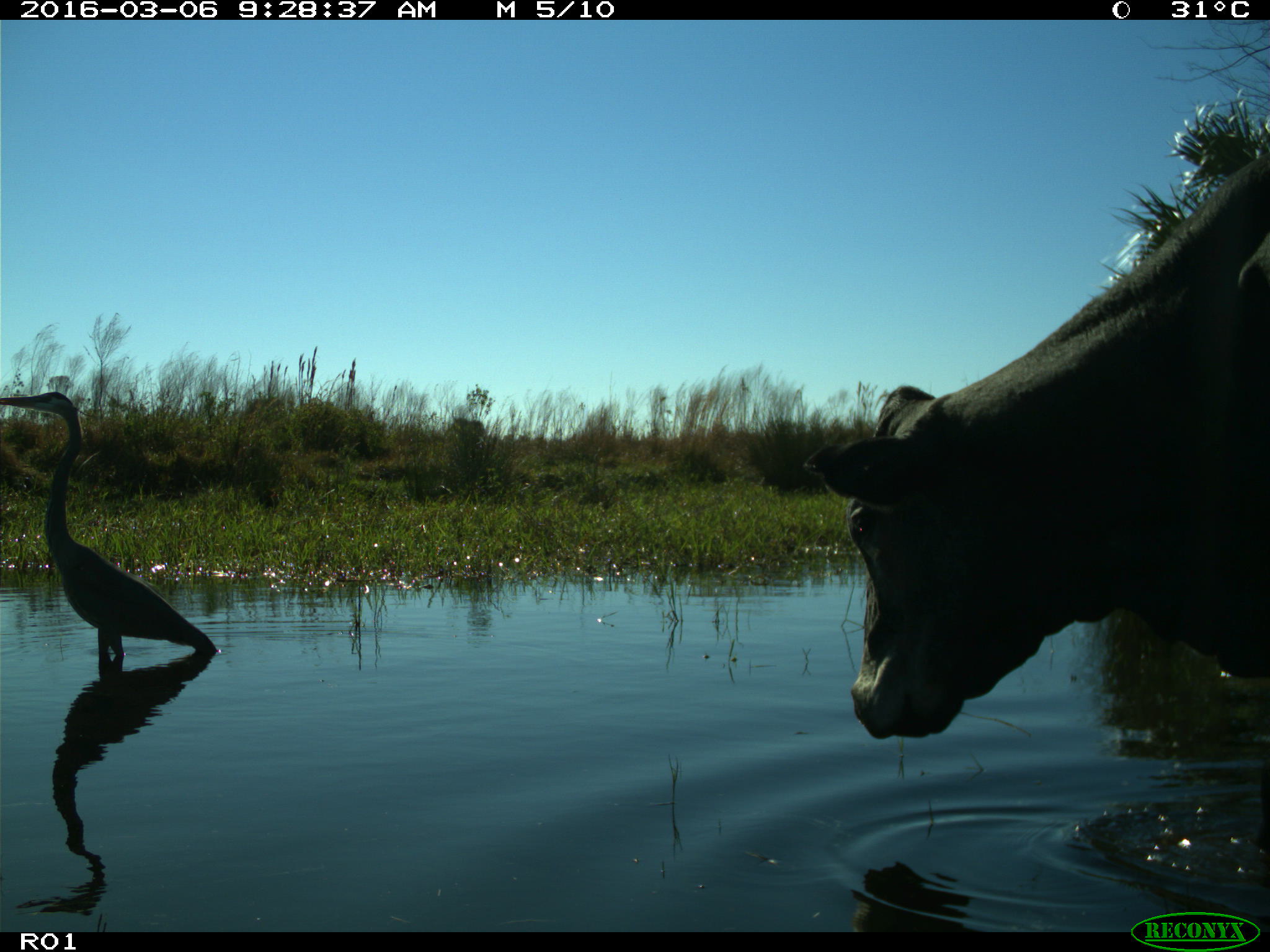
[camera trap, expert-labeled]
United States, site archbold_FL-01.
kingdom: Animalia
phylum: Chordata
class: Mammalia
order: Artiodactyla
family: Bovidae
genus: Bos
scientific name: Bos taurus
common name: domestic cow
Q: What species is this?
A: Bos taurus (domestic cow).